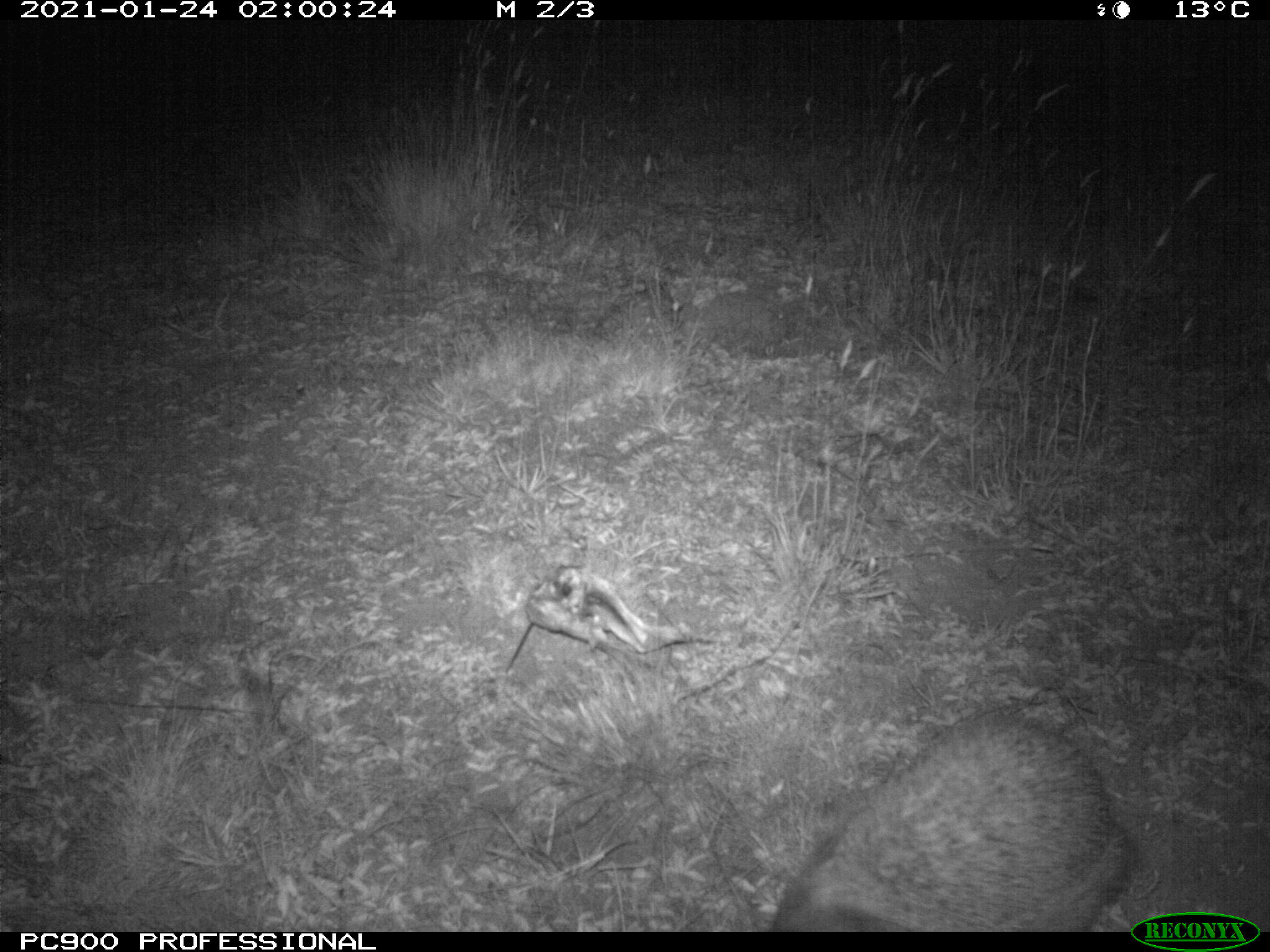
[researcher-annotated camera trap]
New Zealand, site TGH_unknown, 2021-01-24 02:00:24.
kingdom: Animalia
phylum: Chordata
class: Mammalia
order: Eulipotyphla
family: Erinaceidae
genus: Erinaceus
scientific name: Erinaceus europaeus europaeus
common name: european hedgehog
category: hedgehog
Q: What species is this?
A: Hedgehog (european hedgehog) (Erinaceus europaeus europaeus).